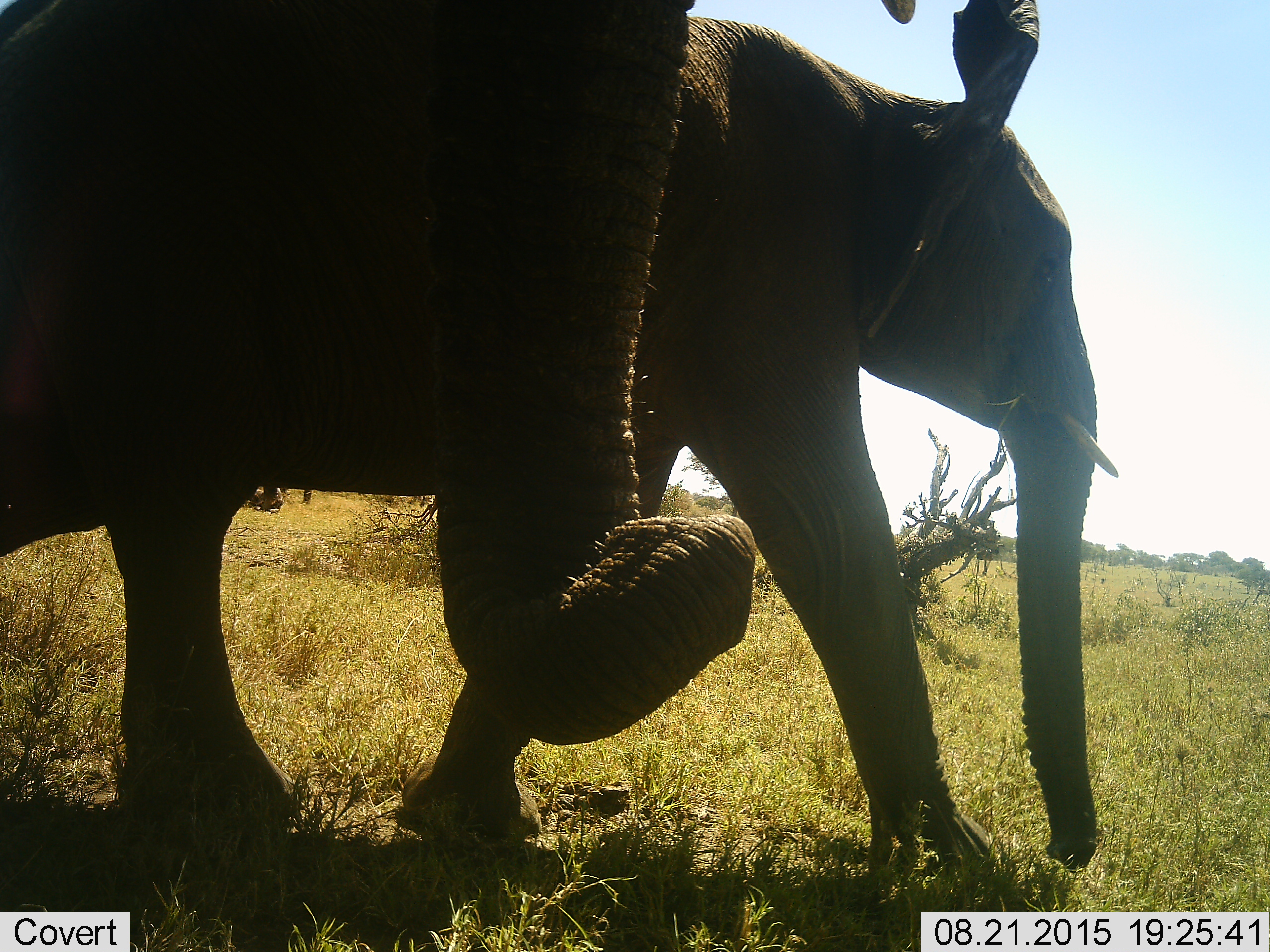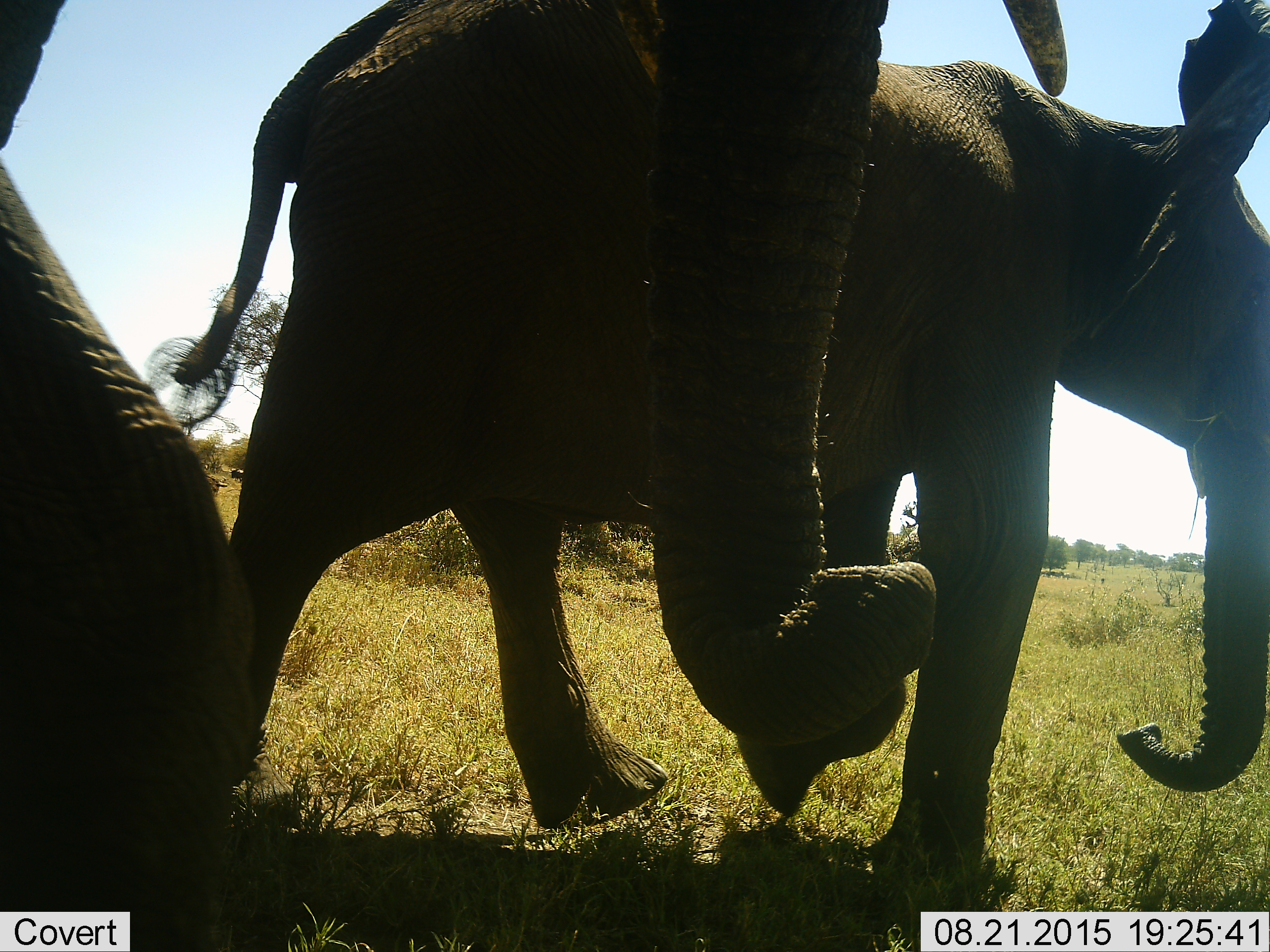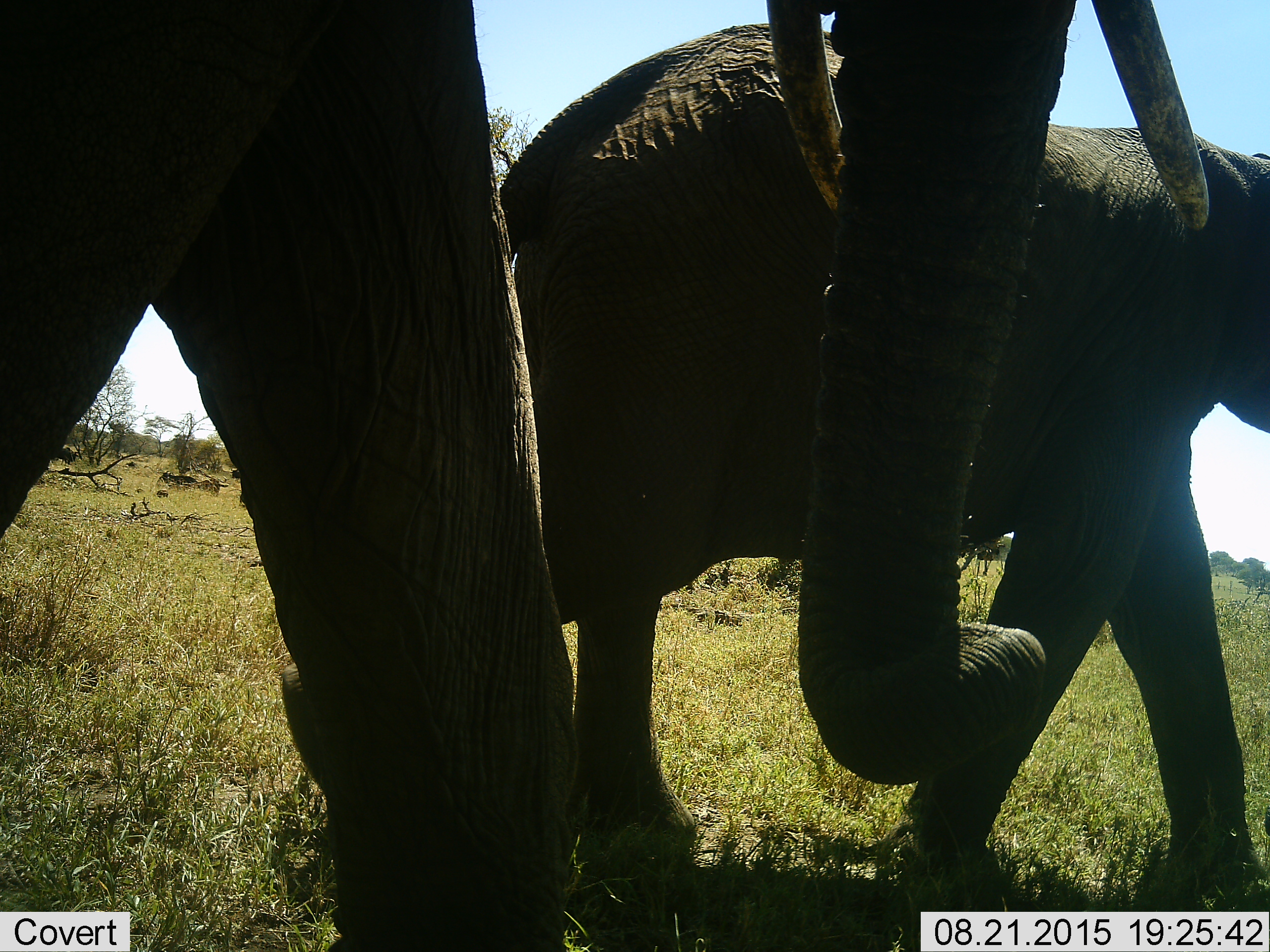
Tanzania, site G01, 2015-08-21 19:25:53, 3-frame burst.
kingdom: Animalia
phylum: Chordata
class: Mammalia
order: Proboscidea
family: Elephantidae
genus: Loxodonta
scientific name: Loxodonta africana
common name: african bush elephant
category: elephant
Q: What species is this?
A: Elephant (african bush elephant) (Loxodonta africana).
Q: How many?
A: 2.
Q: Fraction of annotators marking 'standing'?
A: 10%.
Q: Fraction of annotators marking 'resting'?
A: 0%.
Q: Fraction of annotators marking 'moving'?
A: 95%.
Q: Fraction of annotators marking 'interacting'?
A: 10%.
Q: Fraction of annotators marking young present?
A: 35%.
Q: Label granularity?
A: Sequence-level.